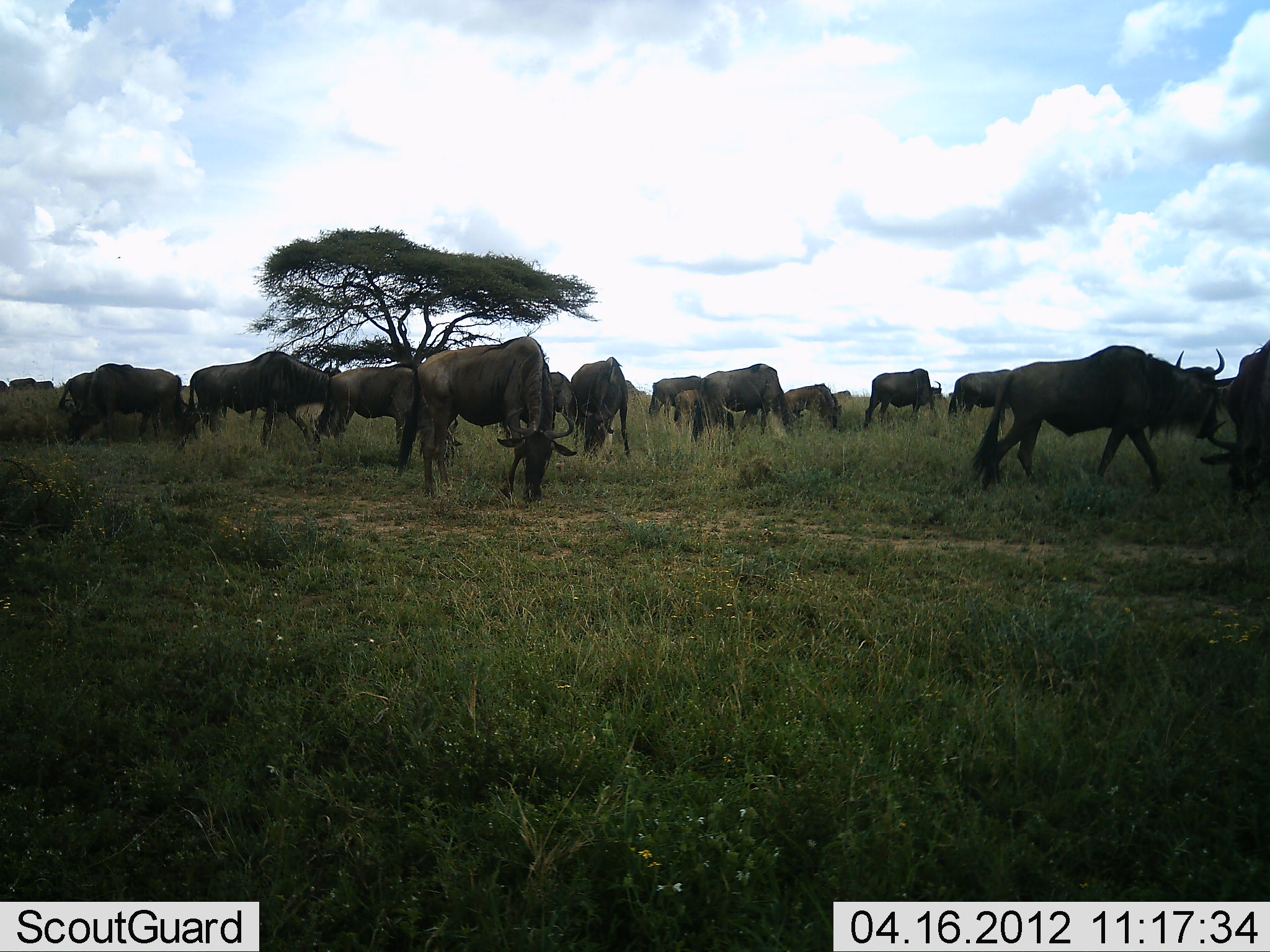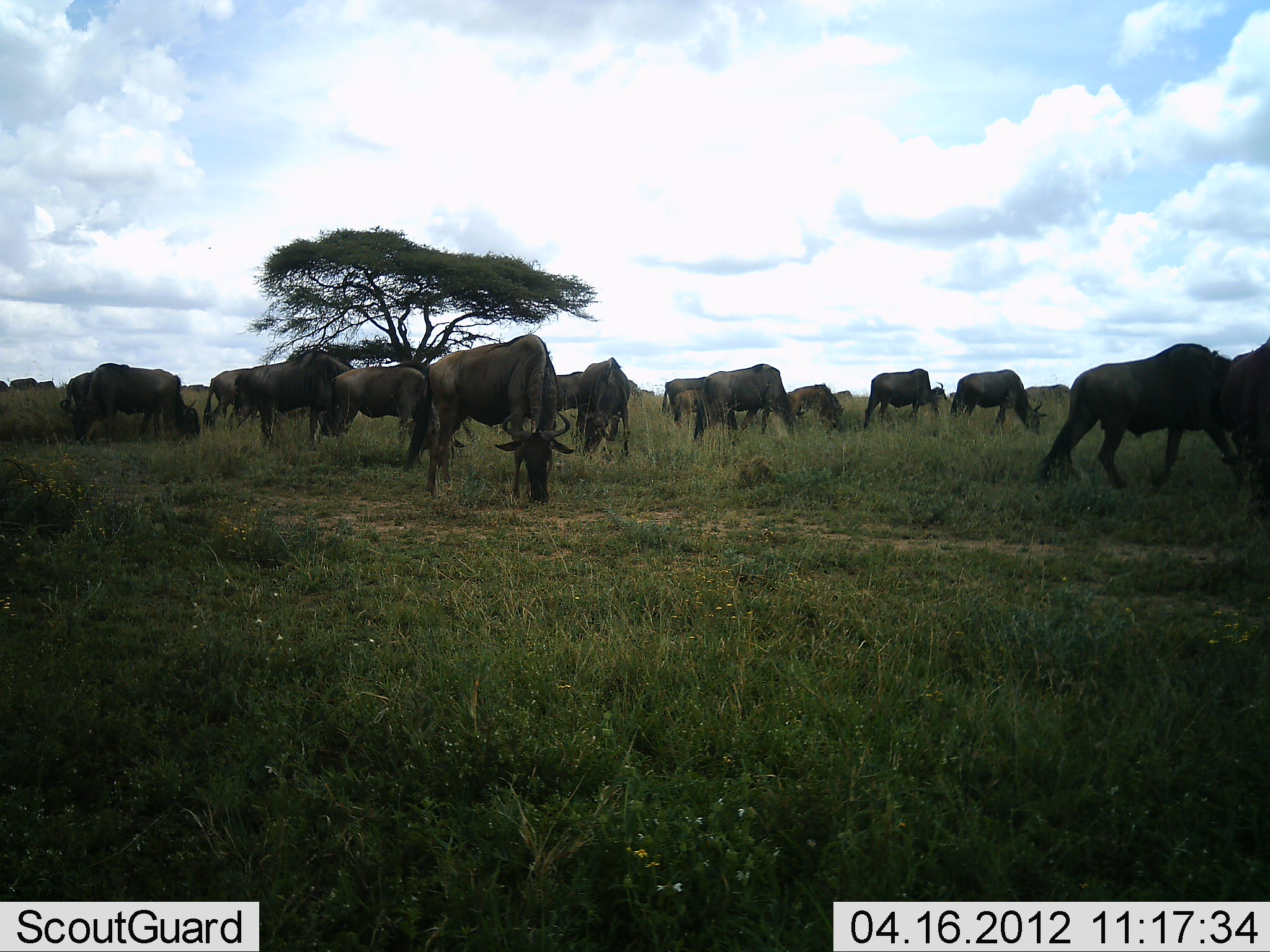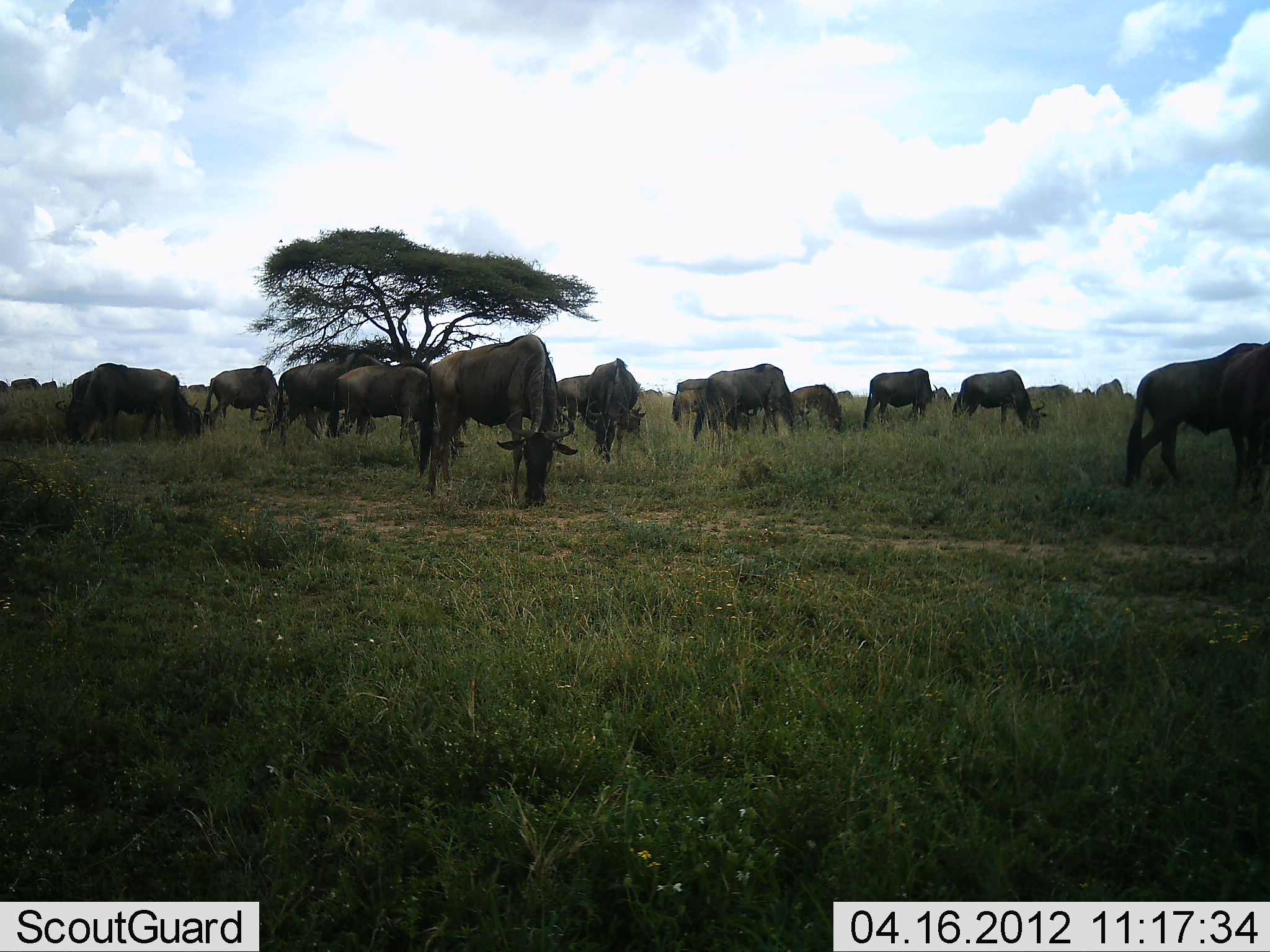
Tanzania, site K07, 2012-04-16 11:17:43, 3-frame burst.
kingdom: Animalia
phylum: Chordata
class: Mammalia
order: Artiodactyla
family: Bovidae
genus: Connochaetes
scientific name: Connochaetes taurinus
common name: blue wildebeest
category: wildebeest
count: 11-50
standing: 53%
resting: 0%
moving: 40%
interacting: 7%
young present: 7%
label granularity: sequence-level